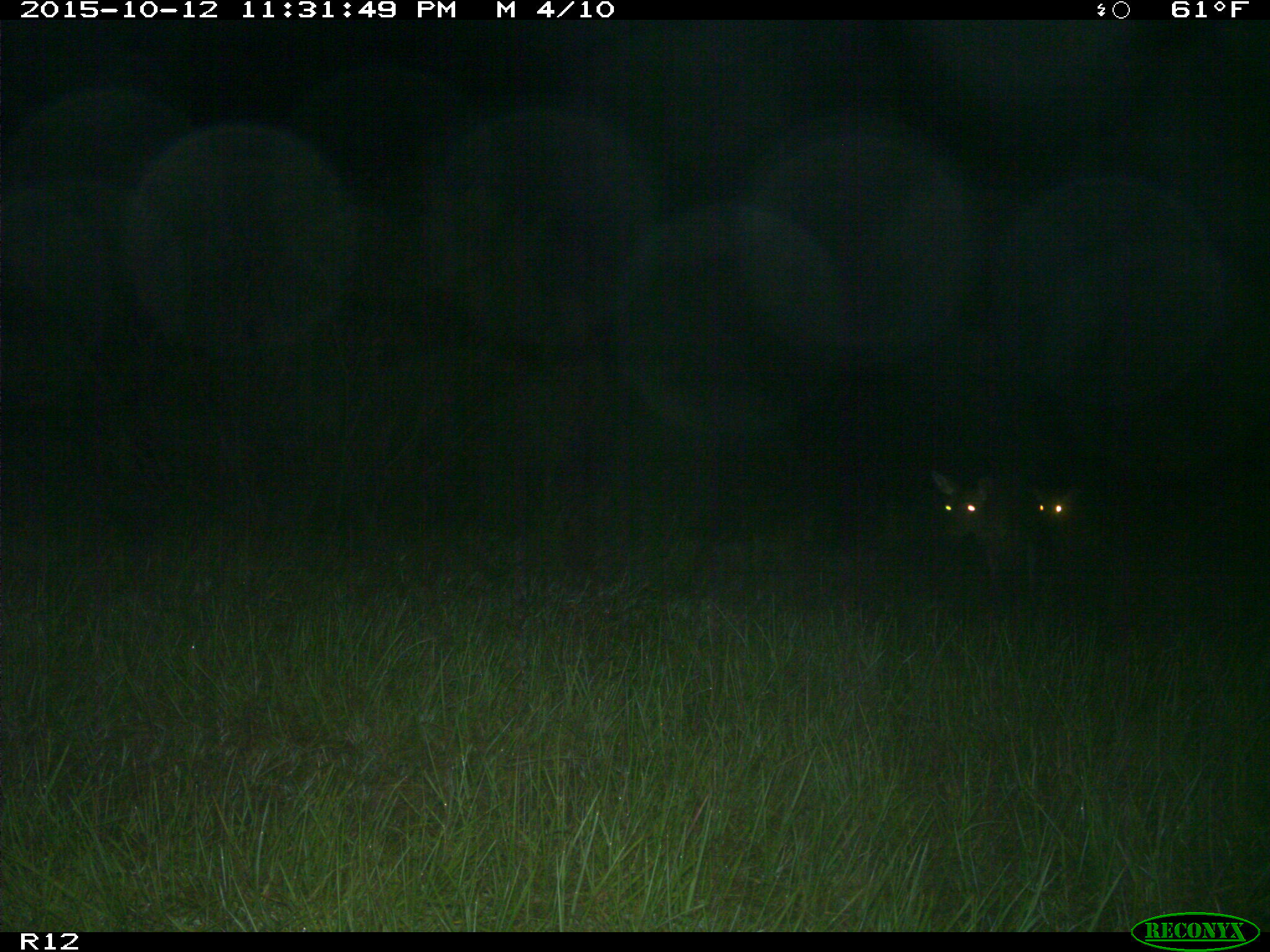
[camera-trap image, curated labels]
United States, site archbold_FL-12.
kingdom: Animalia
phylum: Chordata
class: Mammalia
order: Artiodactyla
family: Cervidae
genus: Odocoileus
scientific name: Odocoileus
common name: deer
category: unidentified deer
Unidentified deer (deer) (Odocoileus).